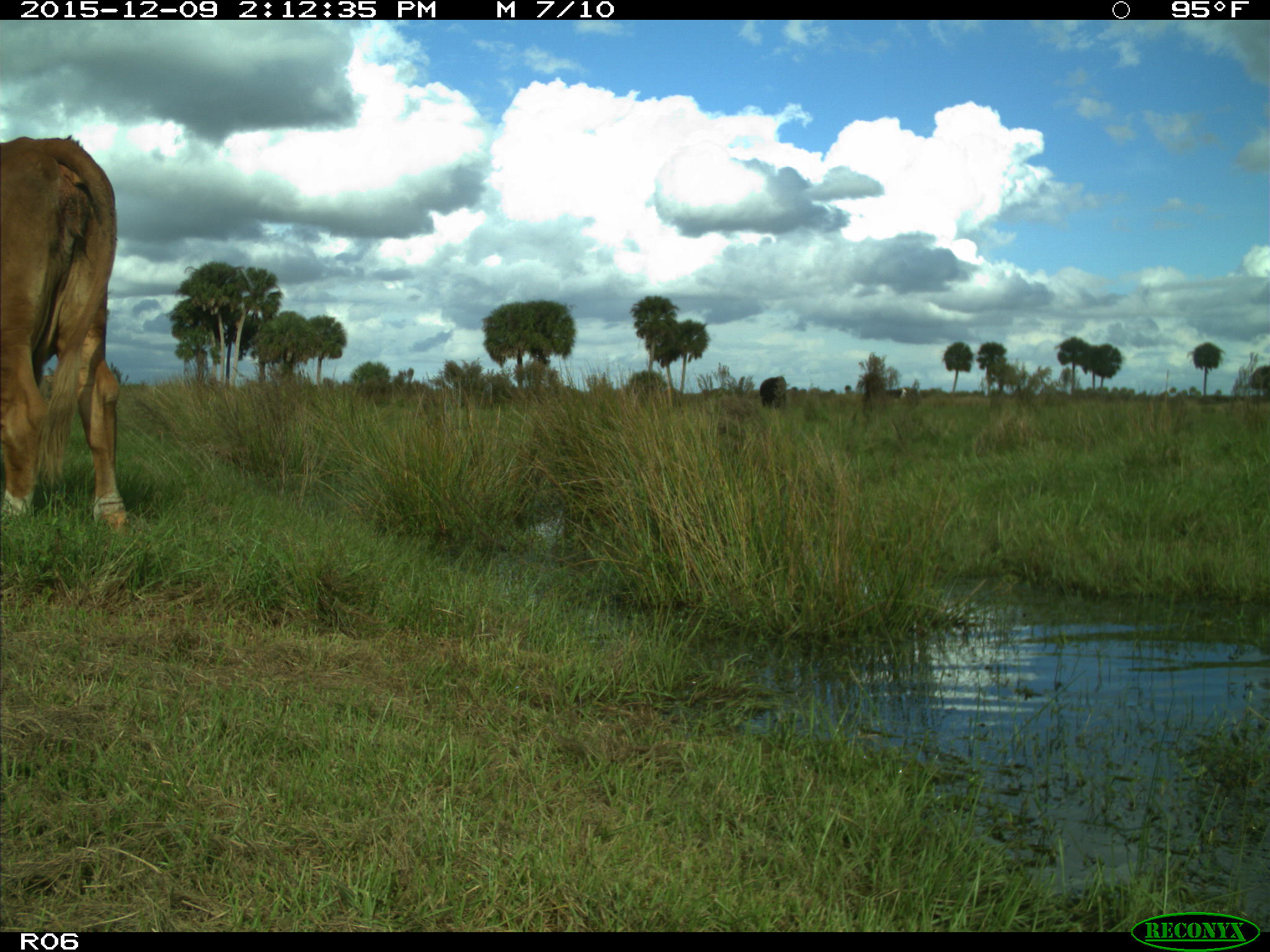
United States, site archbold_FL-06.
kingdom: Animalia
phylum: Chordata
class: Mammalia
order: Artiodactyla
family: Bovidae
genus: Bos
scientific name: Bos taurus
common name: domestic cow